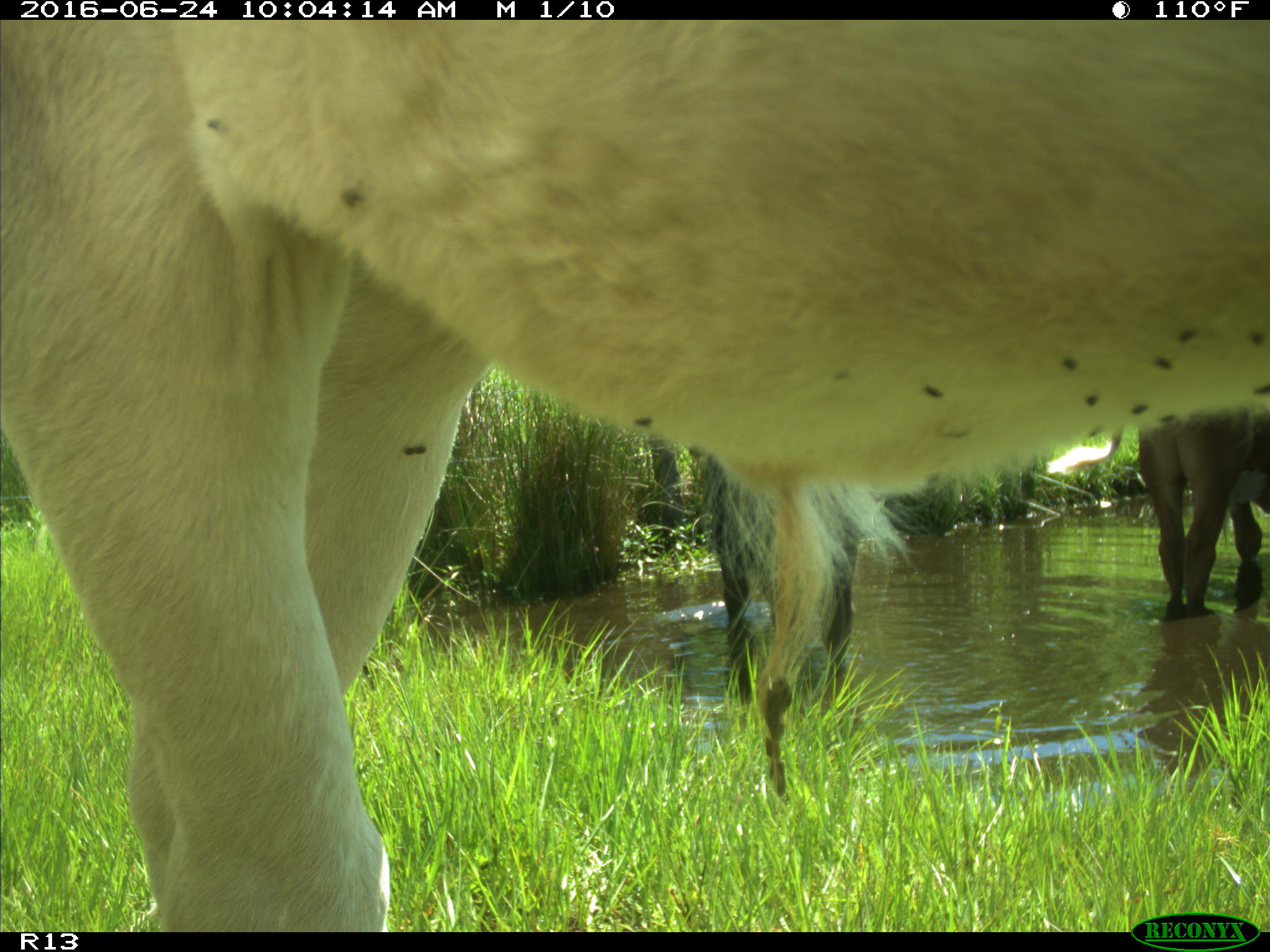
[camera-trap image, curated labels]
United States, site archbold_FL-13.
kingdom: Animalia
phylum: Chordata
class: Mammalia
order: Artiodactyla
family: Bovidae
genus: Bos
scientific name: Bos taurus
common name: domestic cow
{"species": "Bos taurus (domestic cow)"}